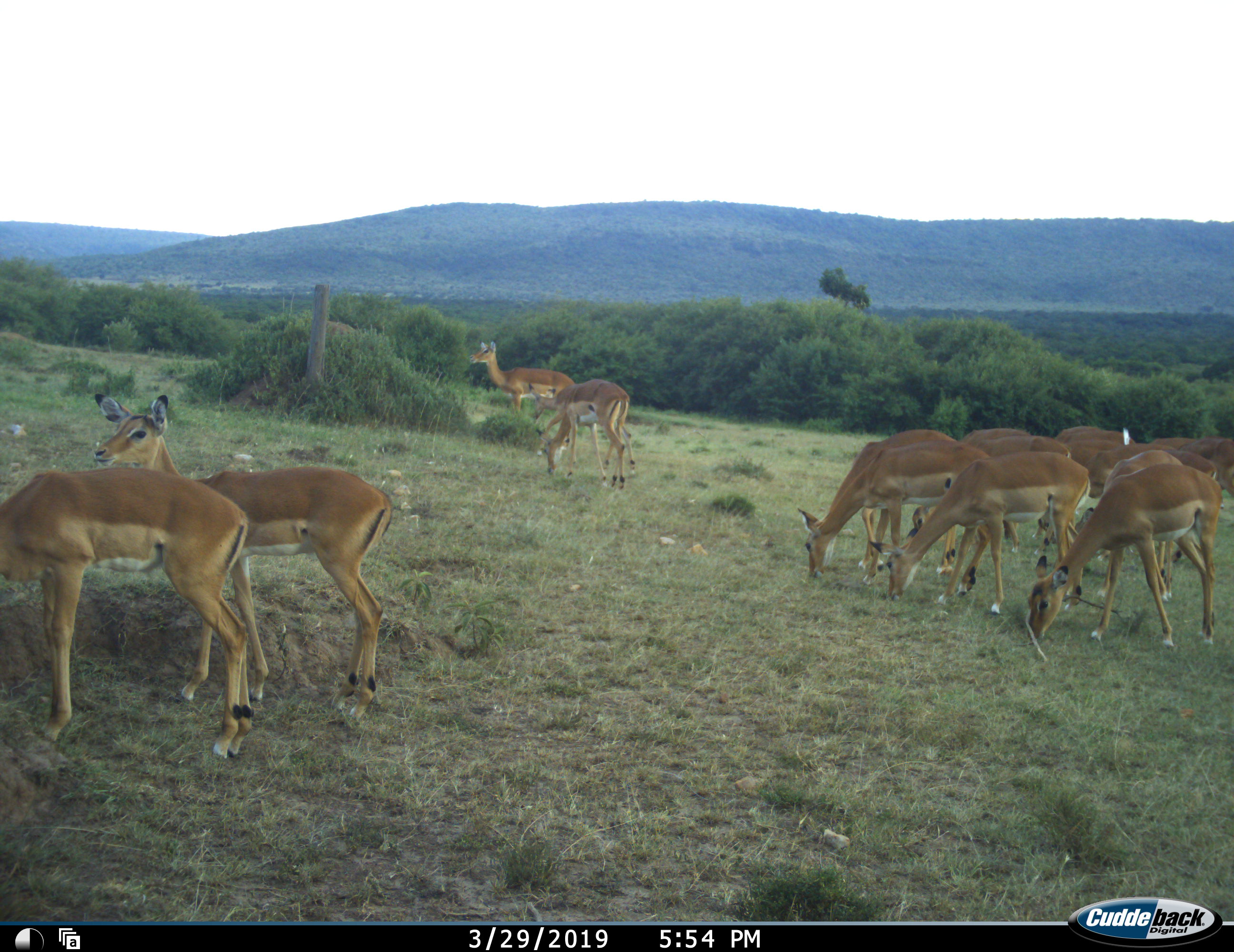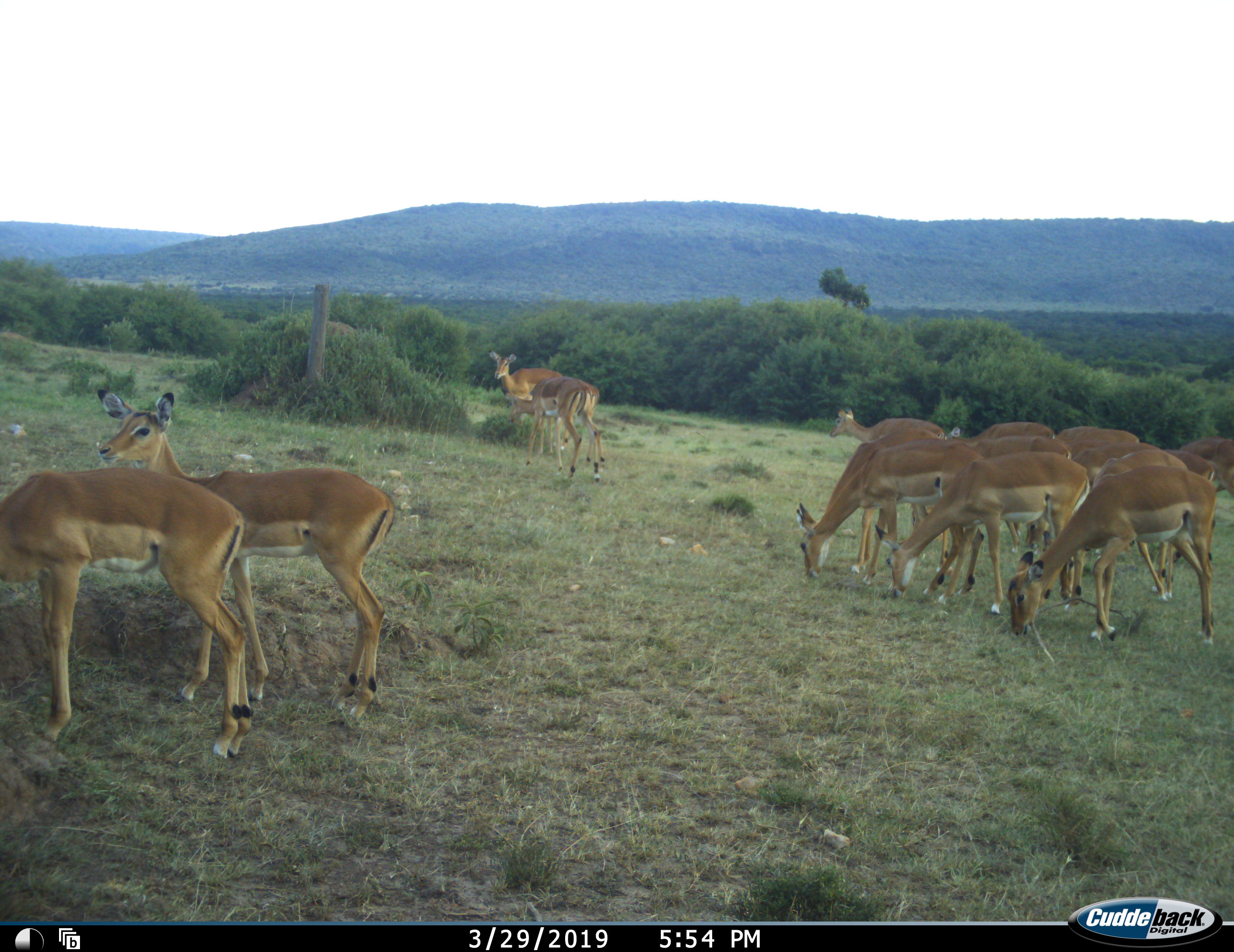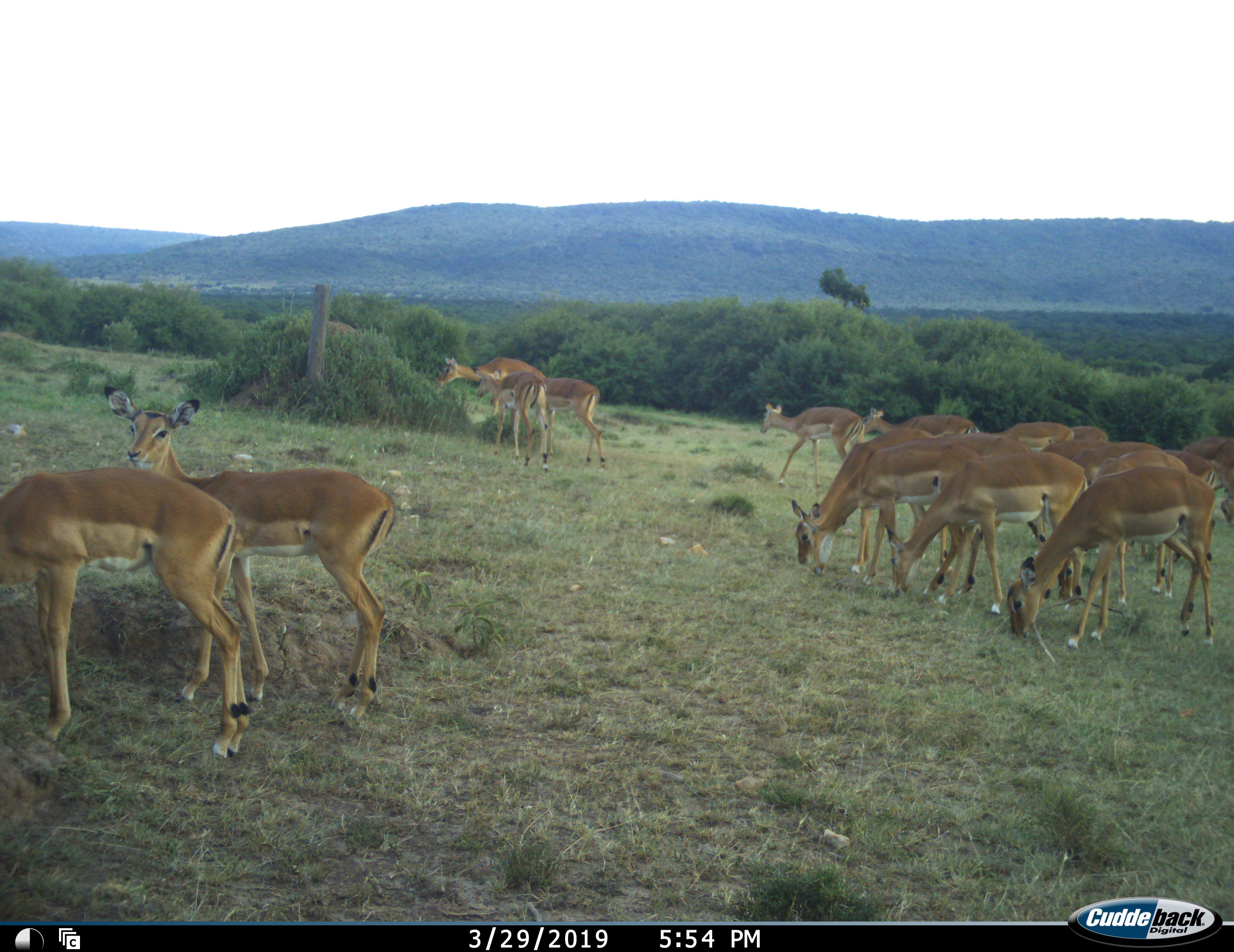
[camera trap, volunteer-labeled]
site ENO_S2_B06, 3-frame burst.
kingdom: Animalia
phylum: Chordata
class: Mammalia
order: Artiodactyla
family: Bovidae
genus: Aepyceros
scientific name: Aepyceros melampus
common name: impala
Impala (Aepyceros melampus), count 11-50. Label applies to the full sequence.